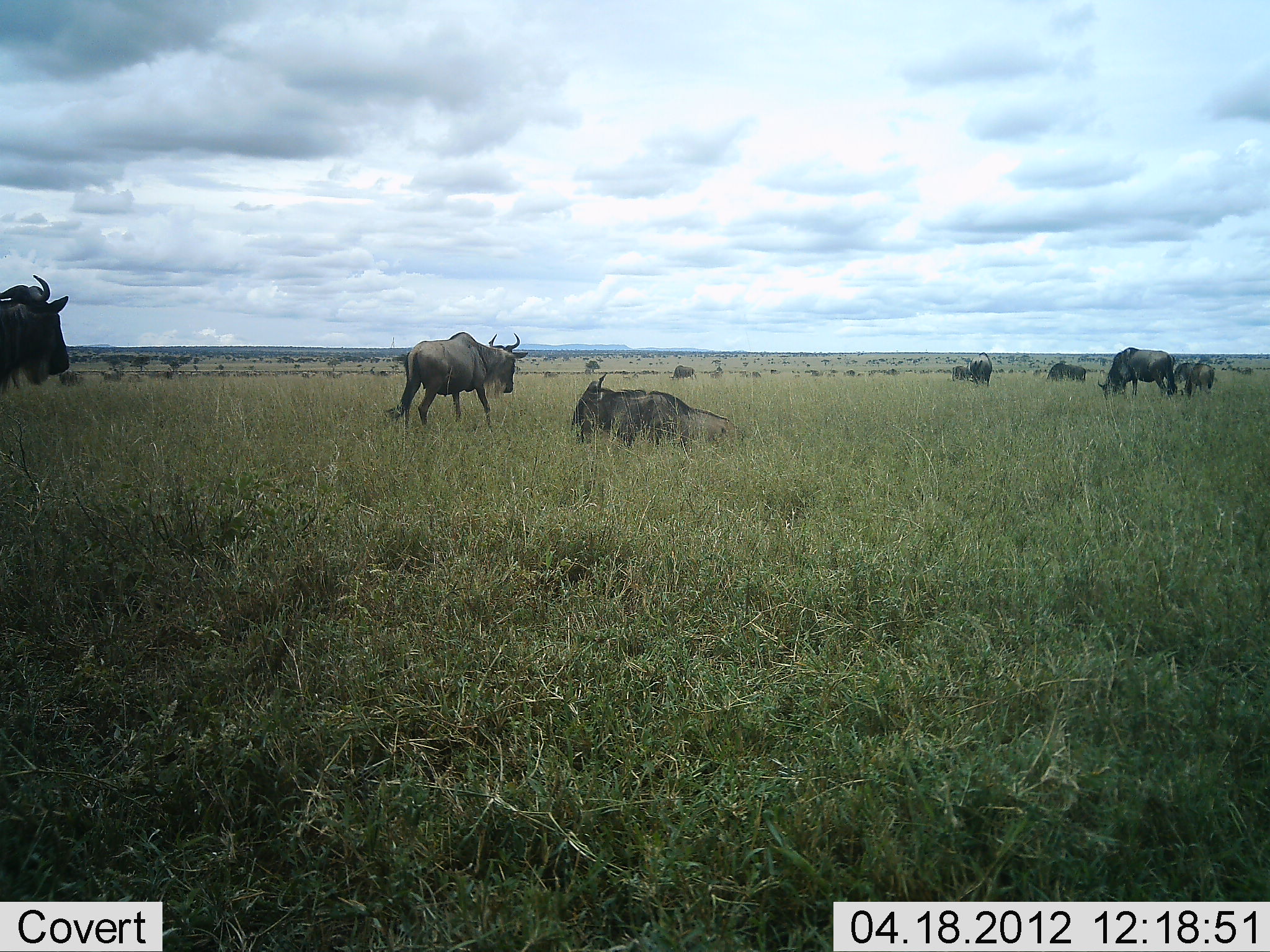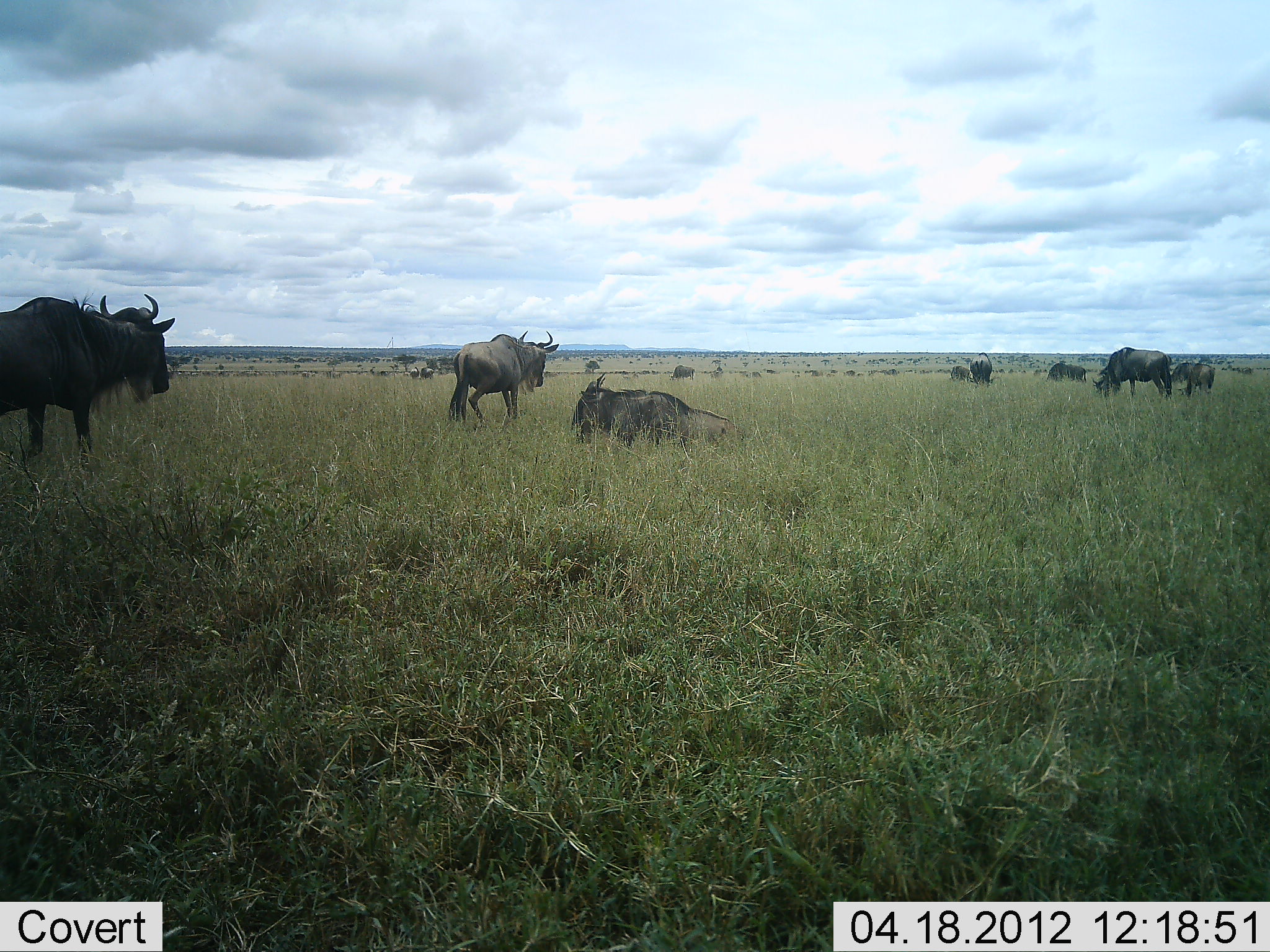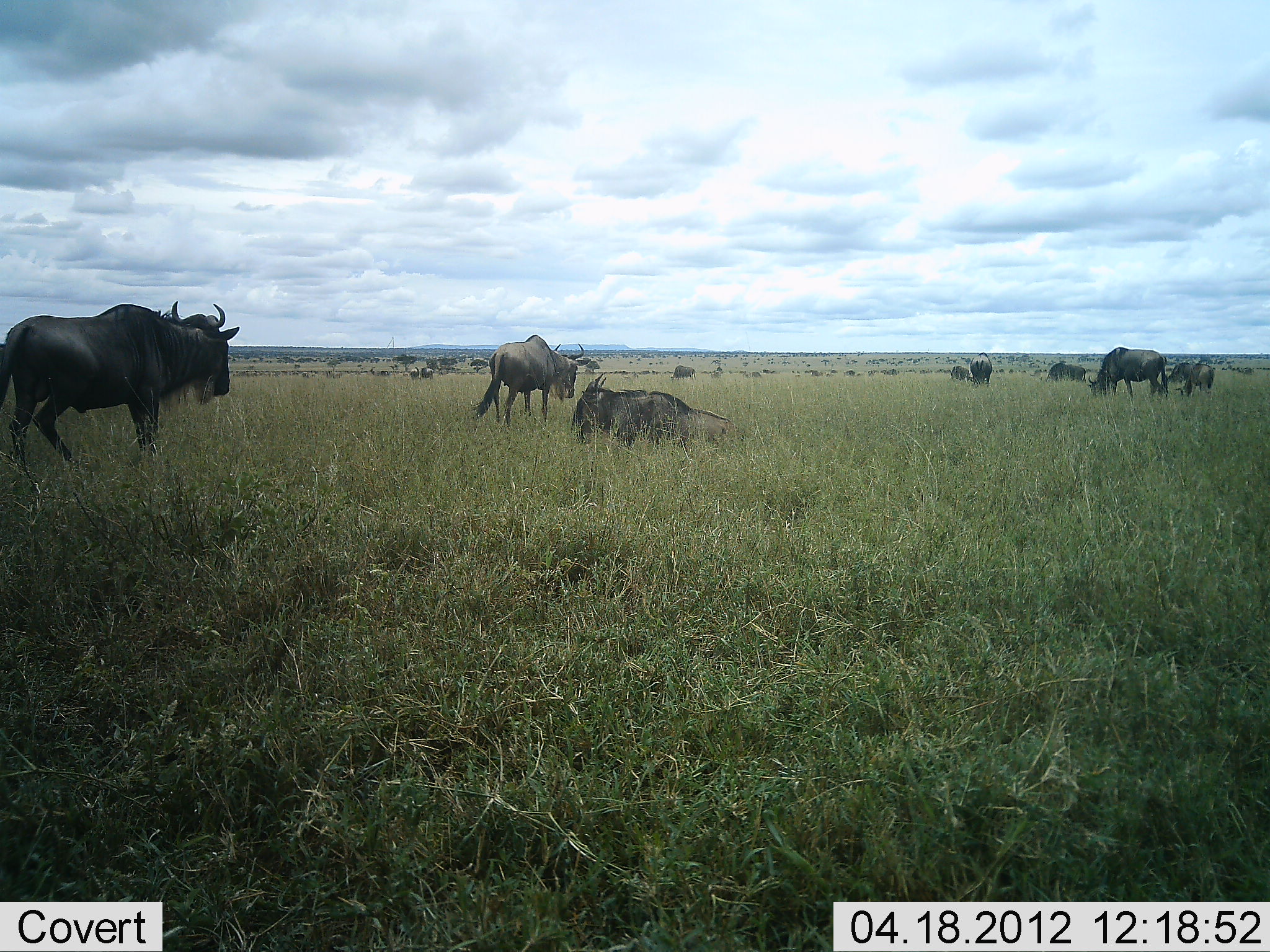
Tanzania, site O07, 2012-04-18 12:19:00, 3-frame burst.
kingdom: Animalia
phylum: Chordata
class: Mammalia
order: Artiodactyla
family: Bovidae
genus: Connochaetes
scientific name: Connochaetes taurinus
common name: blue wildebeest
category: wildebeest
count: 11-50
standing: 60%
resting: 60%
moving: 80%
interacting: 13%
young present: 0%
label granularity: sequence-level